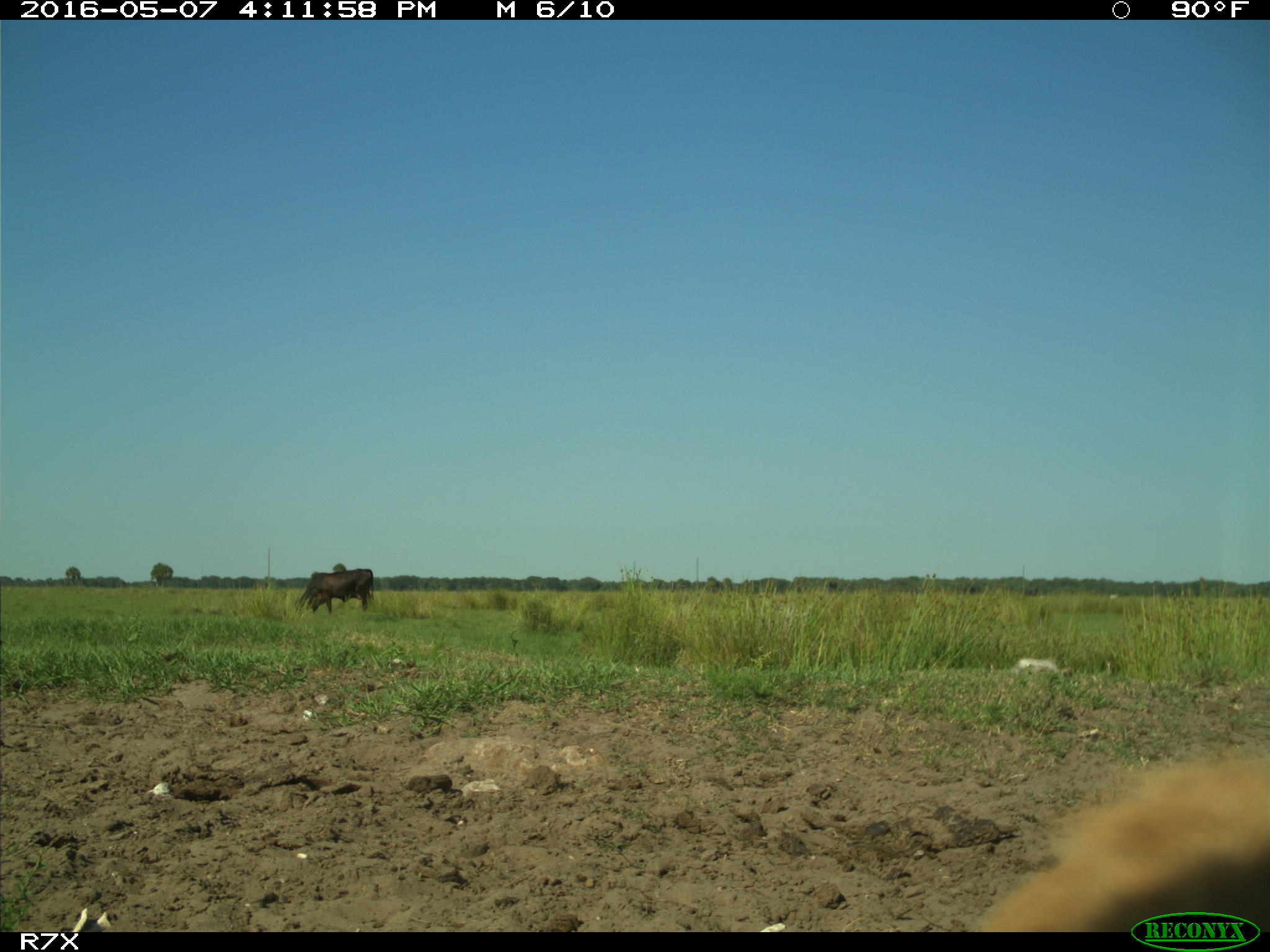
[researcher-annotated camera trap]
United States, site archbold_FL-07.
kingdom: Animalia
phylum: Chordata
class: Mammalia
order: Artiodactyla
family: Bovidae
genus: Bos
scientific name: Bos taurus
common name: domestic cow